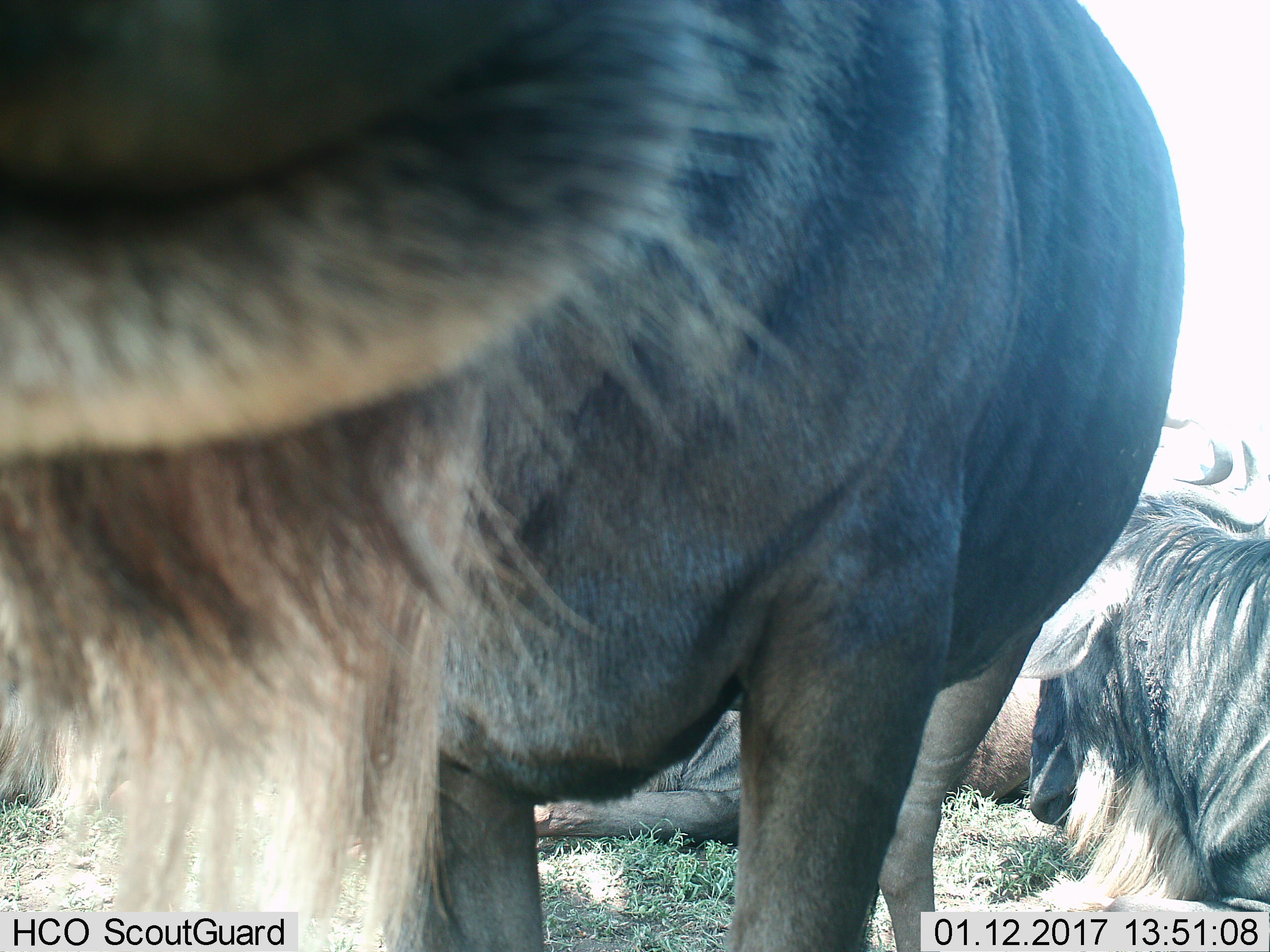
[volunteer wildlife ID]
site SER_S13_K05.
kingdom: Animalia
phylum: Chordata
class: Mammalia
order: Artiodactyla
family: Bovidae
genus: Connochaetes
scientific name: Connochaetes taurinus taurinus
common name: blue wildebeest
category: wildebeestblue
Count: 3.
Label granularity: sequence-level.